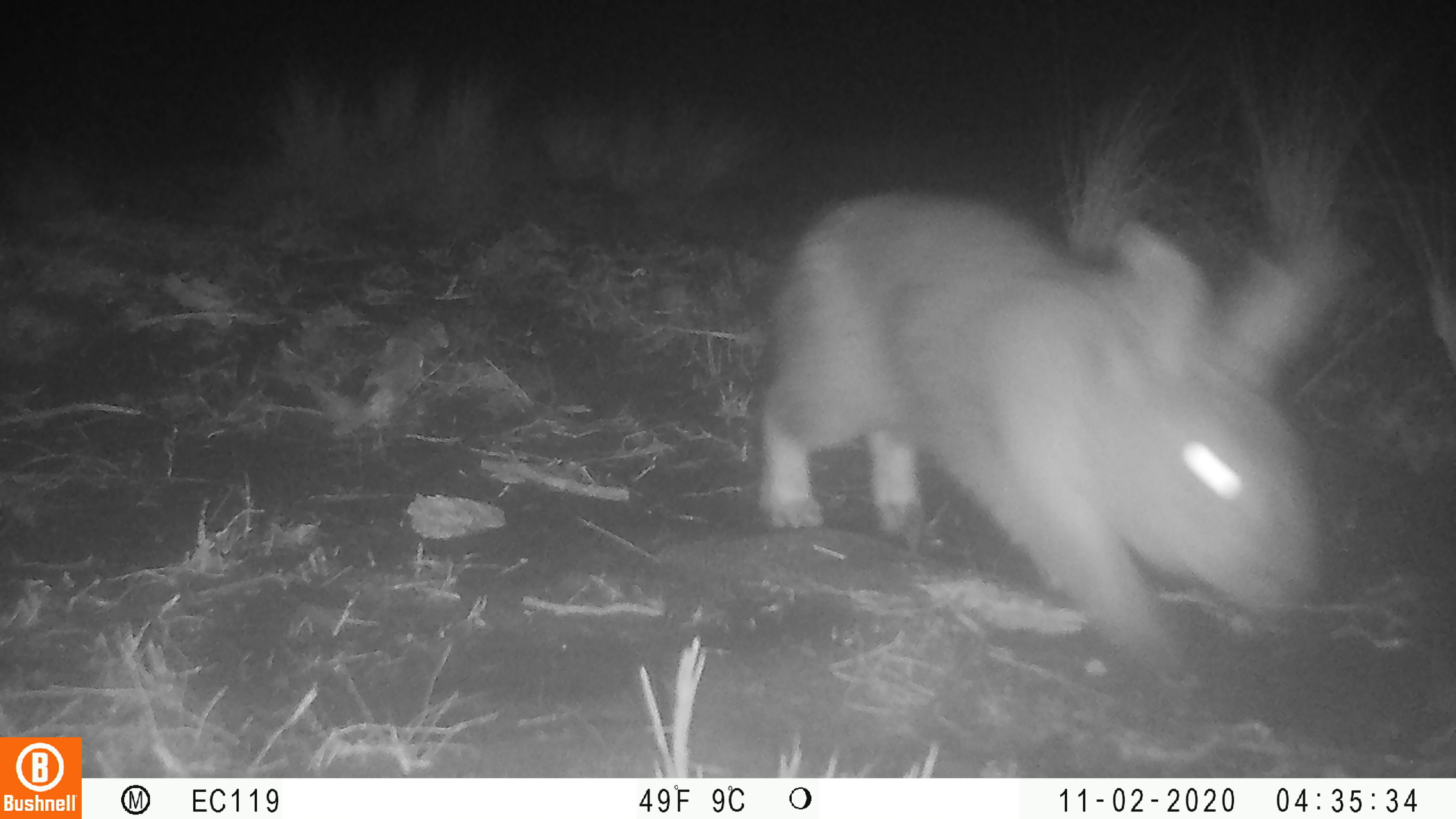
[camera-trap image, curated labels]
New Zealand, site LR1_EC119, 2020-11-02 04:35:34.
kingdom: Animalia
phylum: Chordata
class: Mammalia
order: Lagomorpha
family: Leporidae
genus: Oryctolagus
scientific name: Oryctolagus cuniculus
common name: european rabbit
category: rabbit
Rabbit (european rabbit) (Oryctolagus cuniculus).